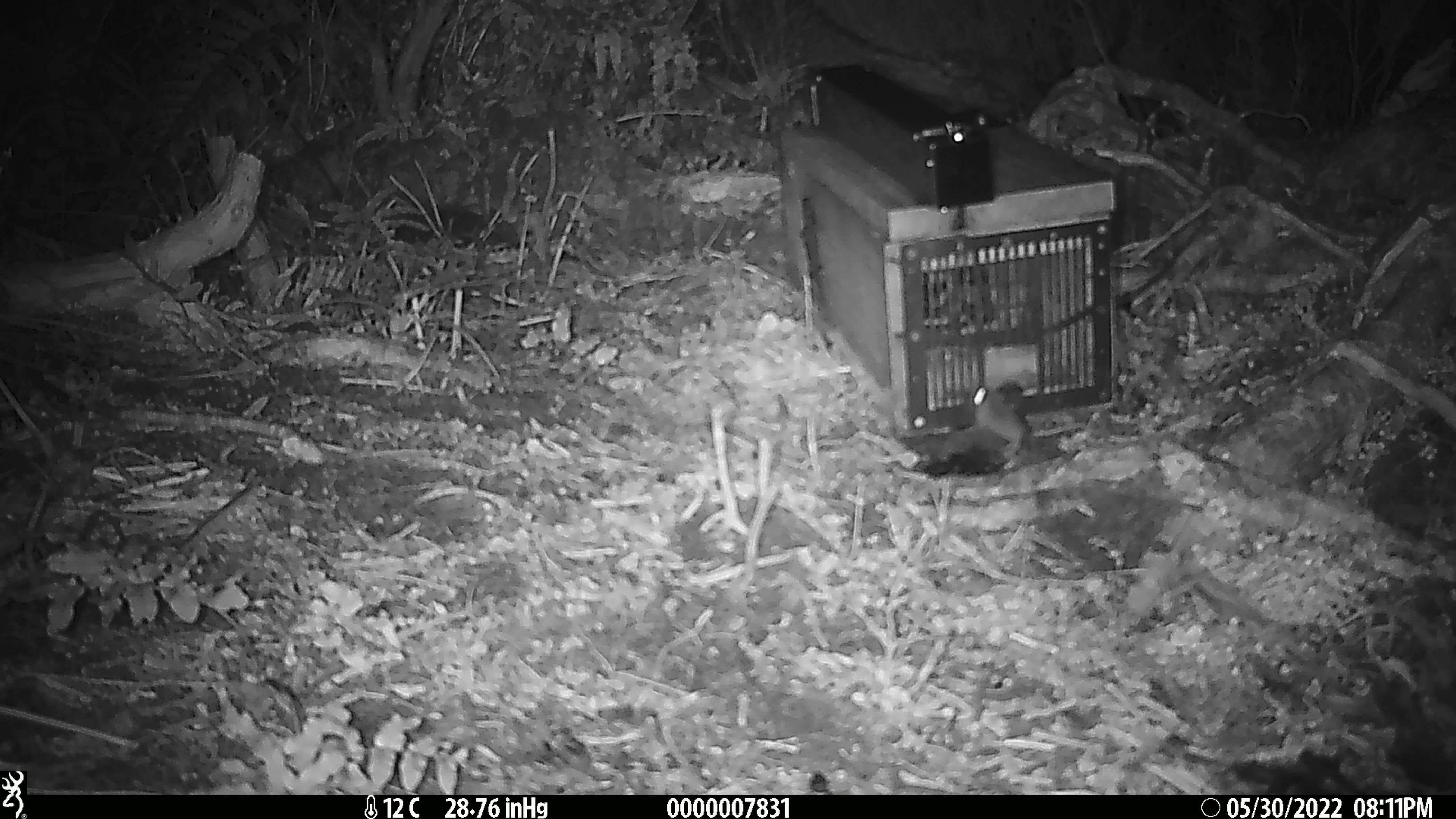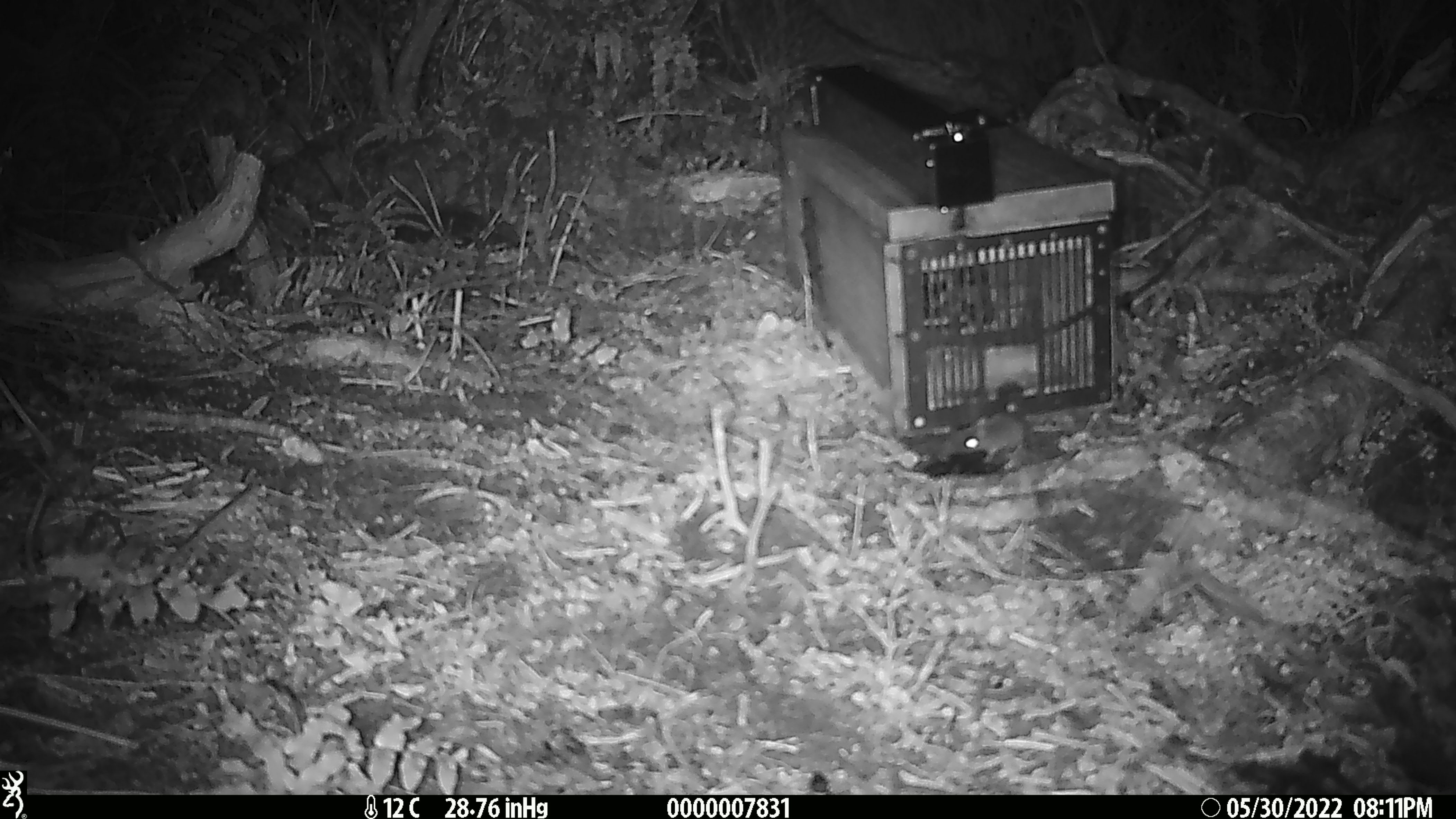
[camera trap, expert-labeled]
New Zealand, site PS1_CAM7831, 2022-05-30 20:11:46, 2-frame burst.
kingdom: Animalia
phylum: Chordata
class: Mammalia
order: Rodentia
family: Muridae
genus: Mus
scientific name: Mus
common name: mouse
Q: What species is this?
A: Mouse (Mus).